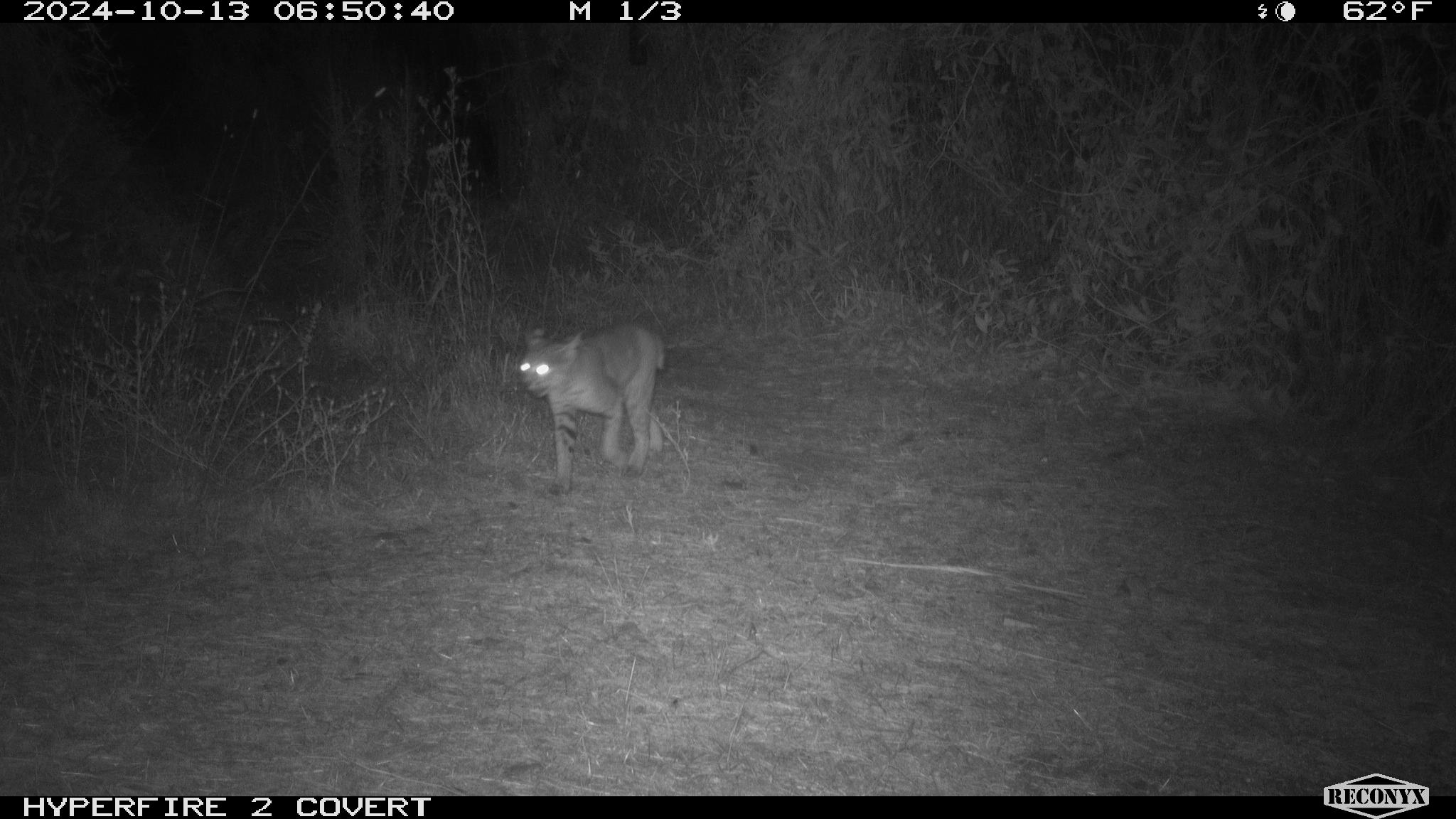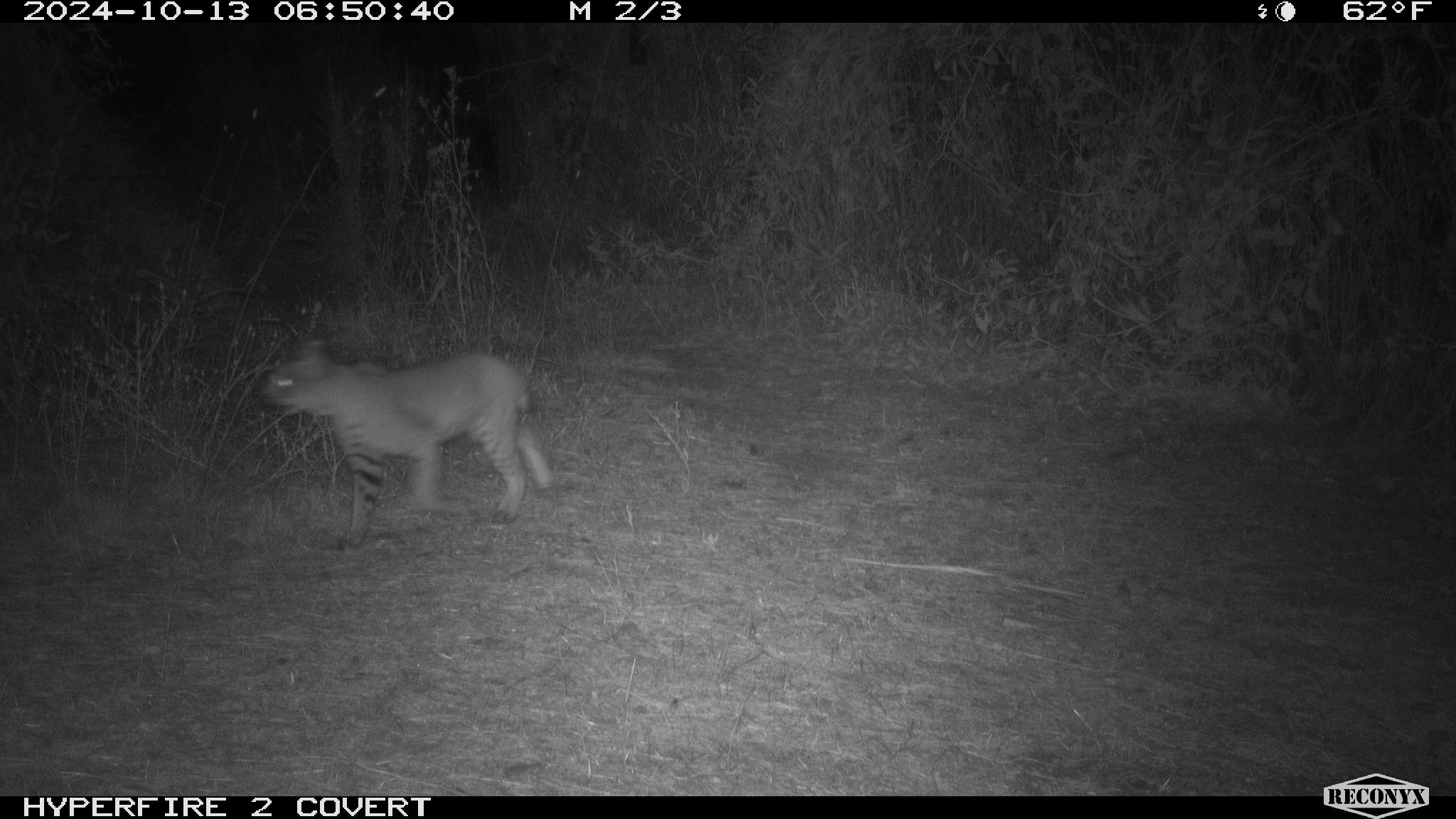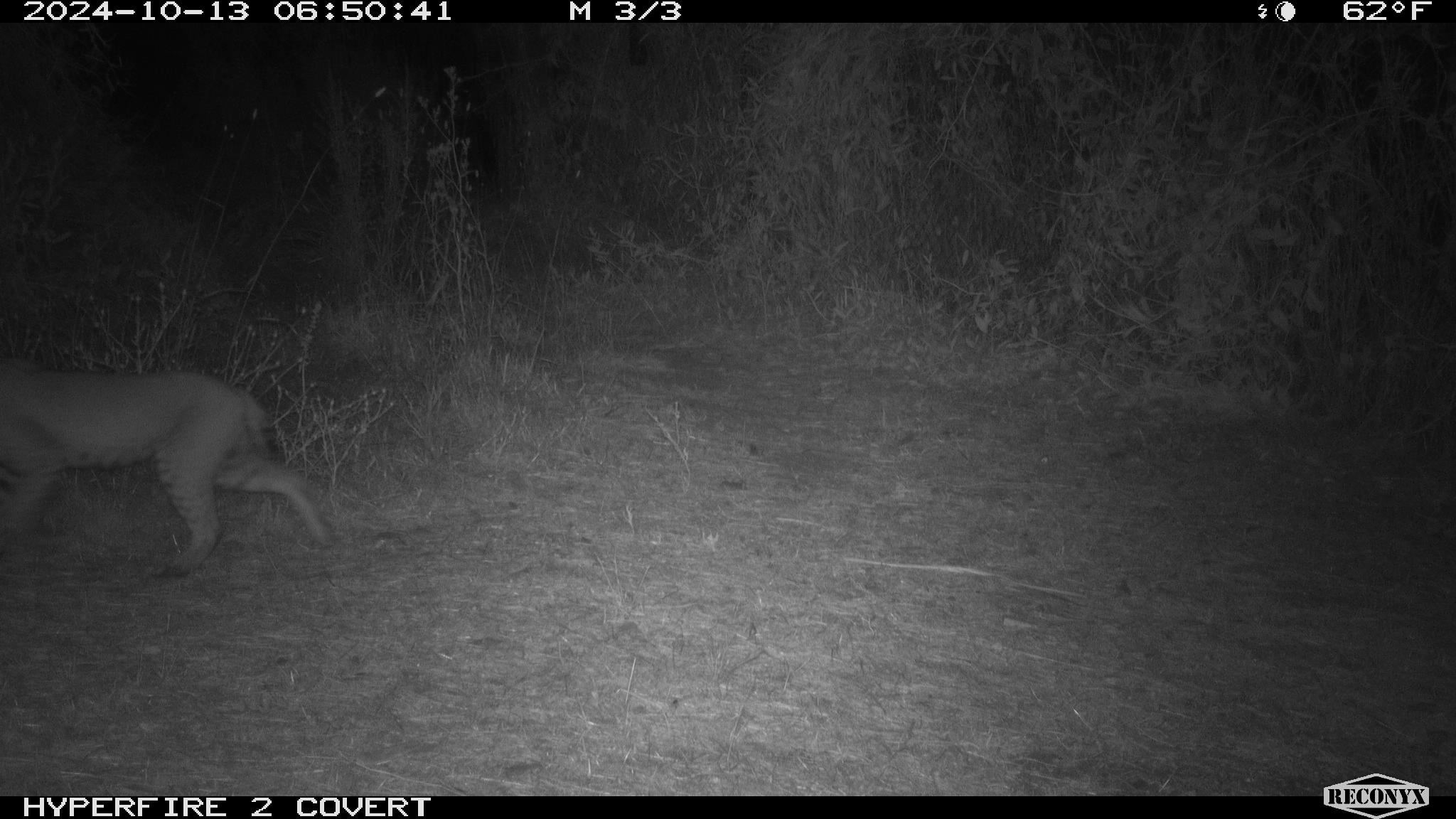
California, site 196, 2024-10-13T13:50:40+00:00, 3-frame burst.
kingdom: Animalia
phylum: Chordata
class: Mammalia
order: Carnivora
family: Felidae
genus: Lynx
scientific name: Lynx rufus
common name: bobcat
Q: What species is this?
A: Bobcat (Lynx rufus).